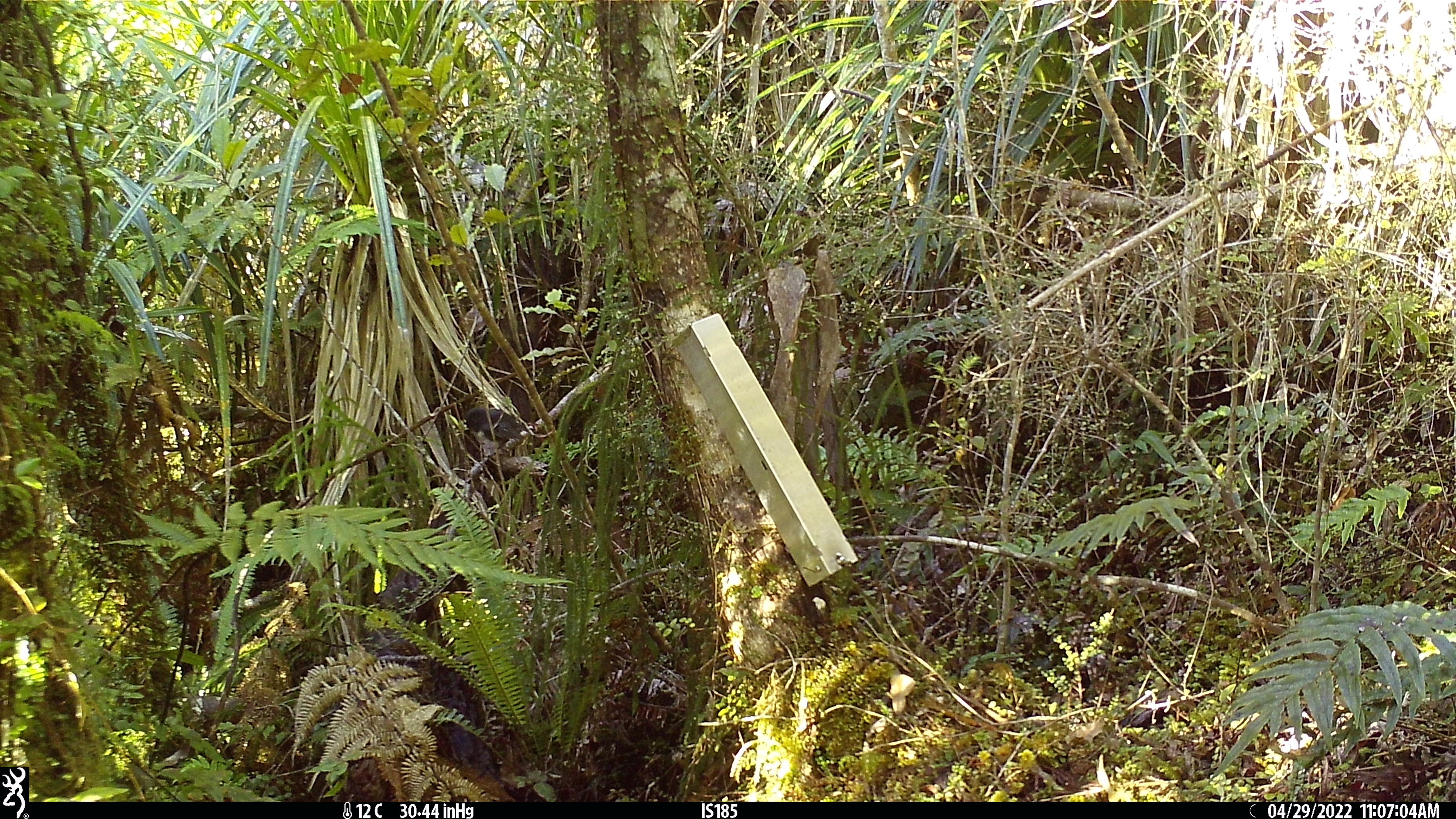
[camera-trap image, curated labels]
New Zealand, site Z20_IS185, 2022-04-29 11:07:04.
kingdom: Animalia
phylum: Chordata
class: Aves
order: Passeriformes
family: Petroicidae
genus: Petroica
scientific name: Petroica macrocephala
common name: tomtit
Tomtit (Petroica macrocephala).